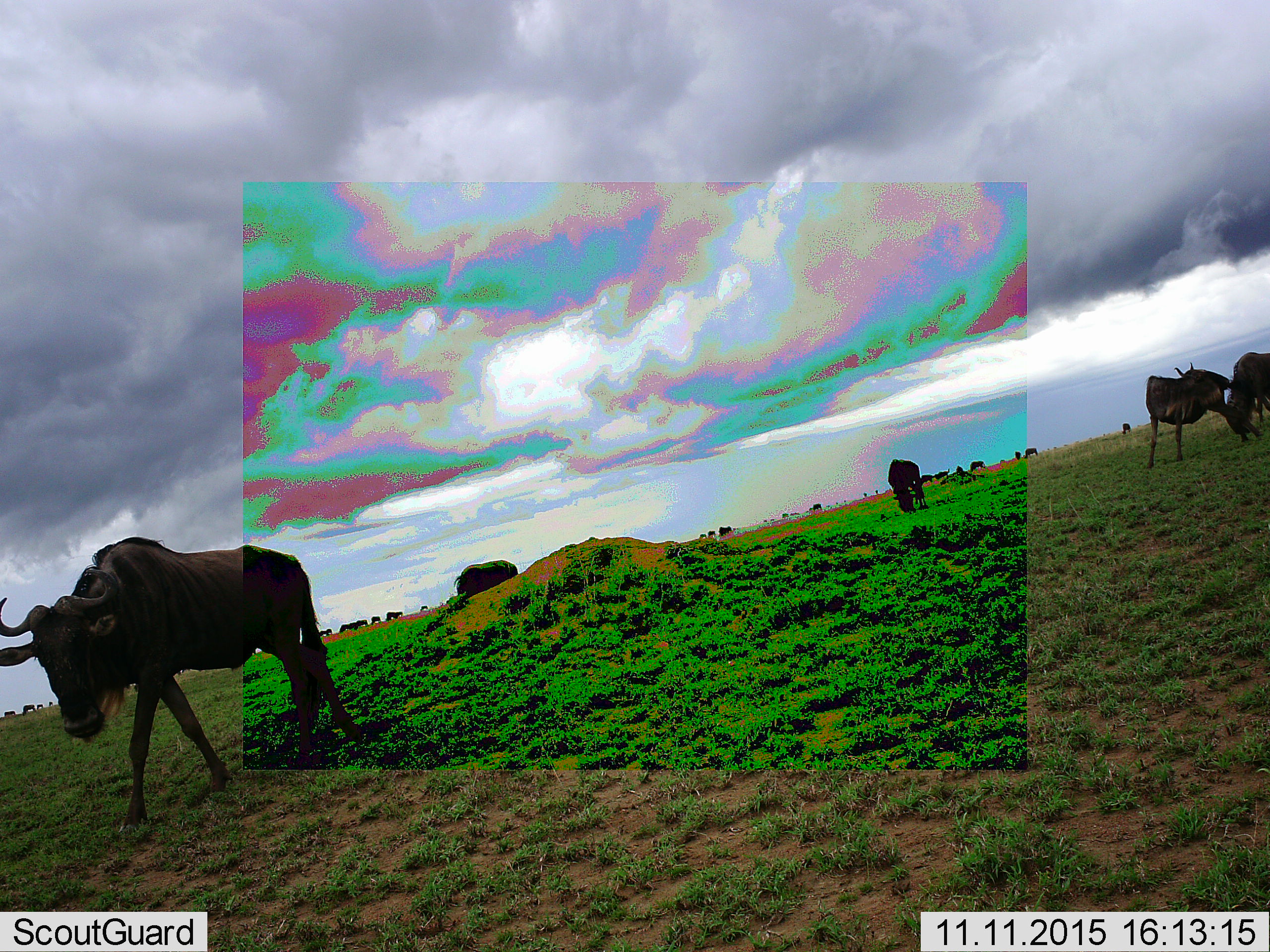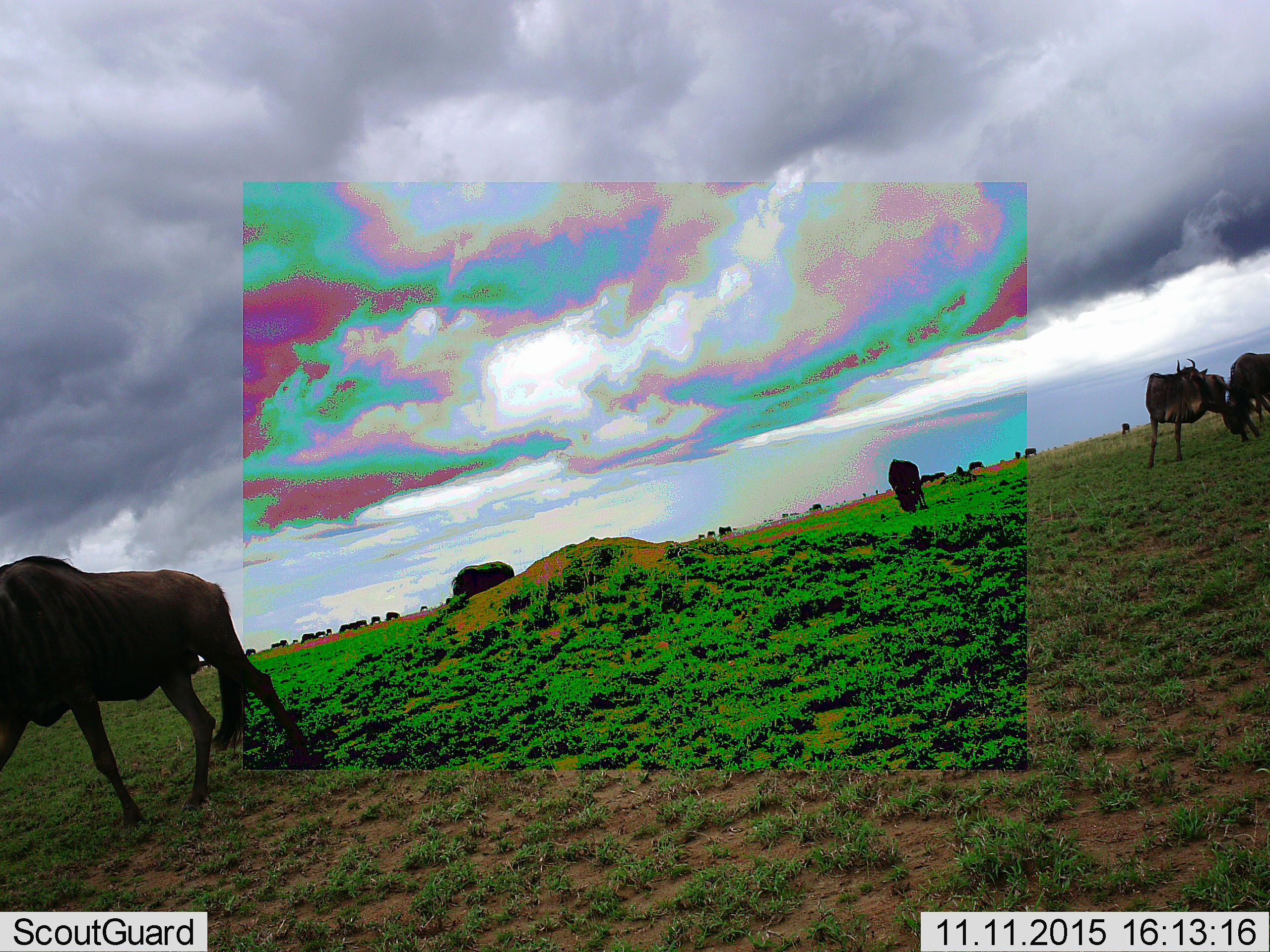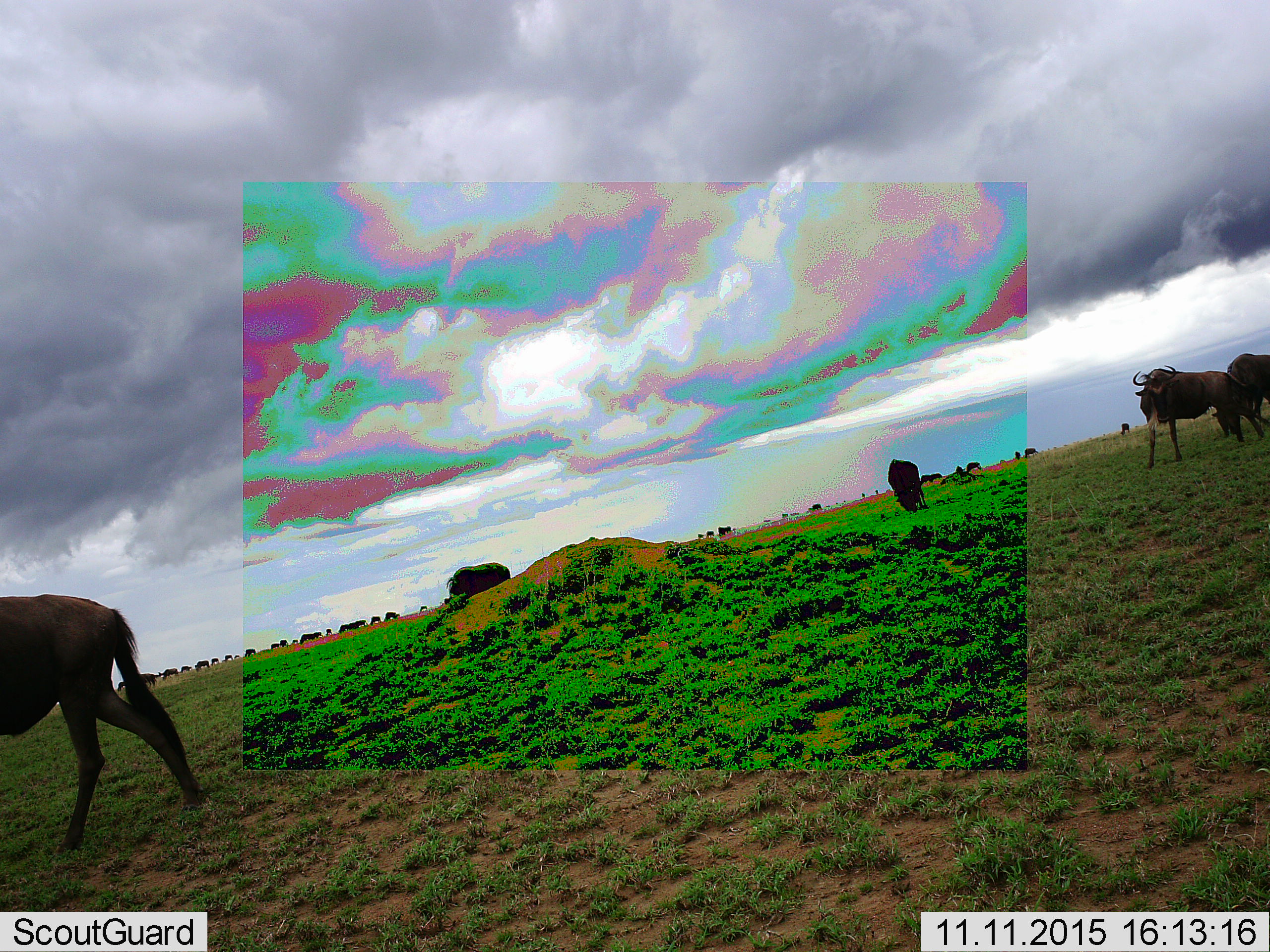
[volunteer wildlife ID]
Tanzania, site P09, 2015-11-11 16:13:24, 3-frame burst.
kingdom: Animalia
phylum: Chordata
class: Mammalia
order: Artiodactyla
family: Bovidae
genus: Connochaetes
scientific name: Connochaetes taurinus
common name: blue wildebeest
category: wildebeest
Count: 11-50.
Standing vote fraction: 56%.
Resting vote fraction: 11%.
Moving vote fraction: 89%.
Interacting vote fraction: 11%.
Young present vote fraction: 0%.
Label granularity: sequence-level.